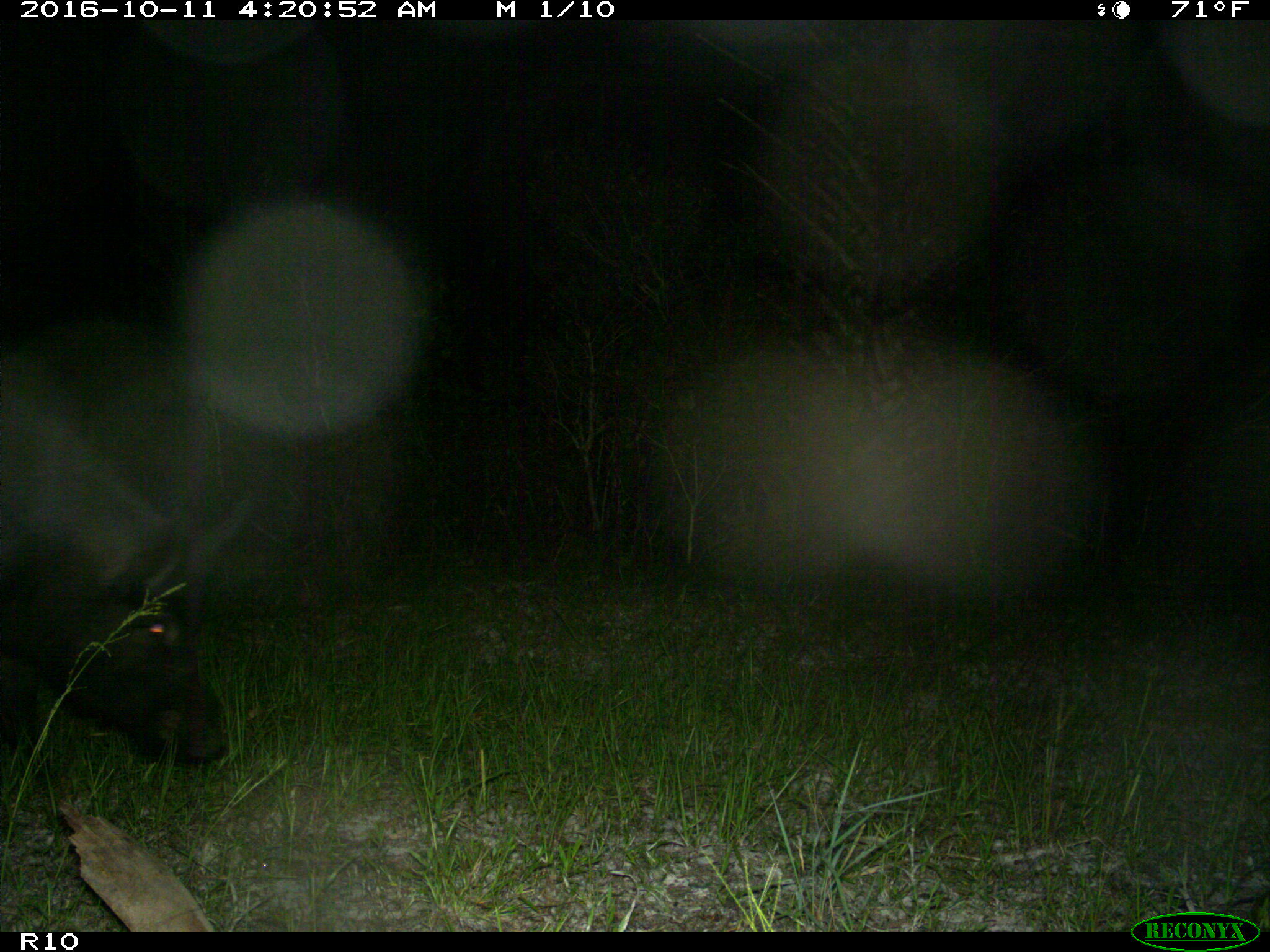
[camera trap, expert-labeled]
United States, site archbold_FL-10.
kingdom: Animalia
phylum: Chordata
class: Mammalia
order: Artiodactyla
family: Suidae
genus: Sus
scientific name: Sus scrofa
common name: wild boar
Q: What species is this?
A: Sus scrofa (wild boar).